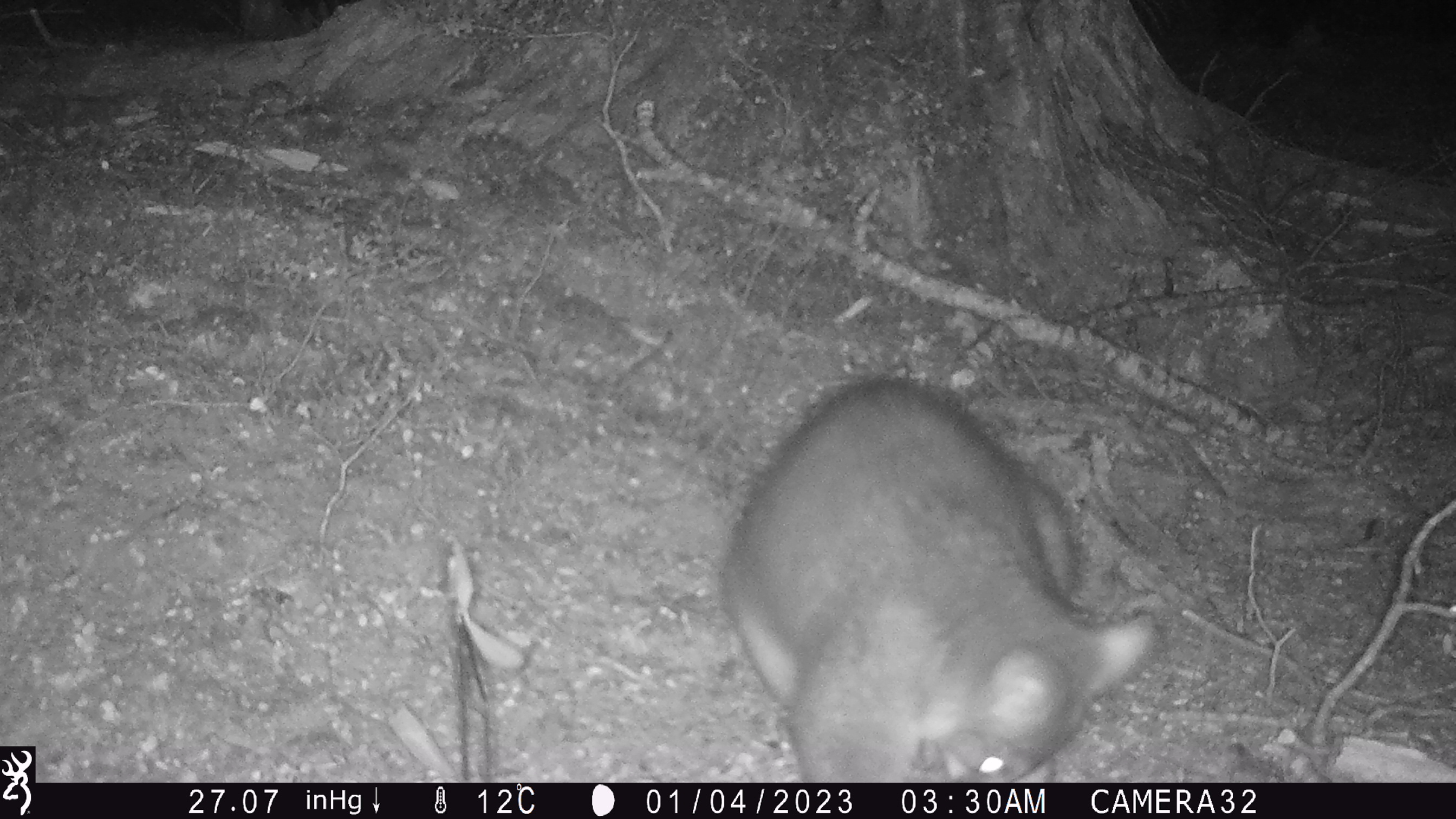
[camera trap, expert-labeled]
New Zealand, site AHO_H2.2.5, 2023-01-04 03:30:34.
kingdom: Animalia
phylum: Chordata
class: Mammalia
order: Diprotodontia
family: Phalangeridae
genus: Trichosurus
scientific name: Trichosurus vulpecula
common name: common brushtail possum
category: possum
Possum (common brushtail possum) (Trichosurus vulpecula).